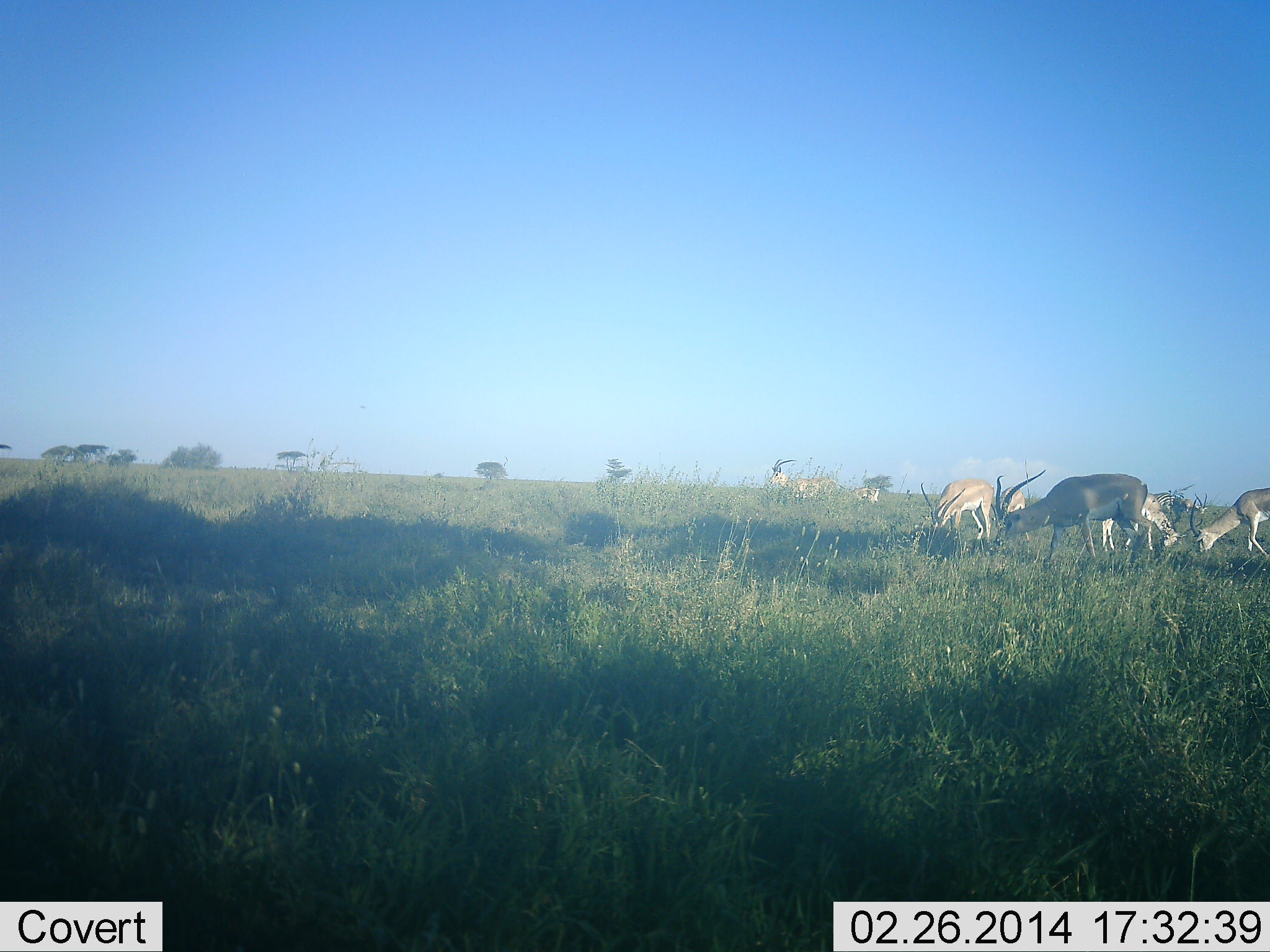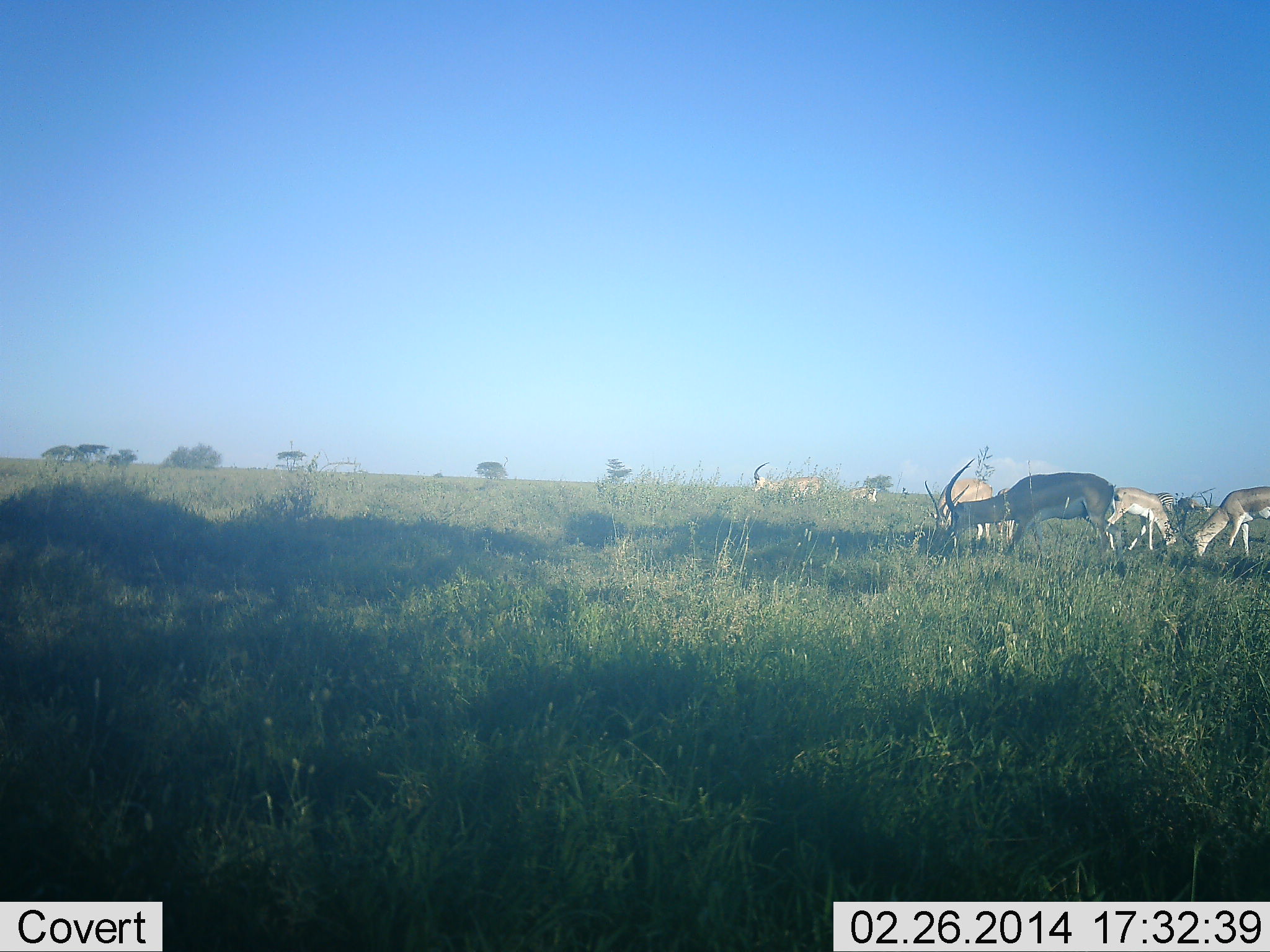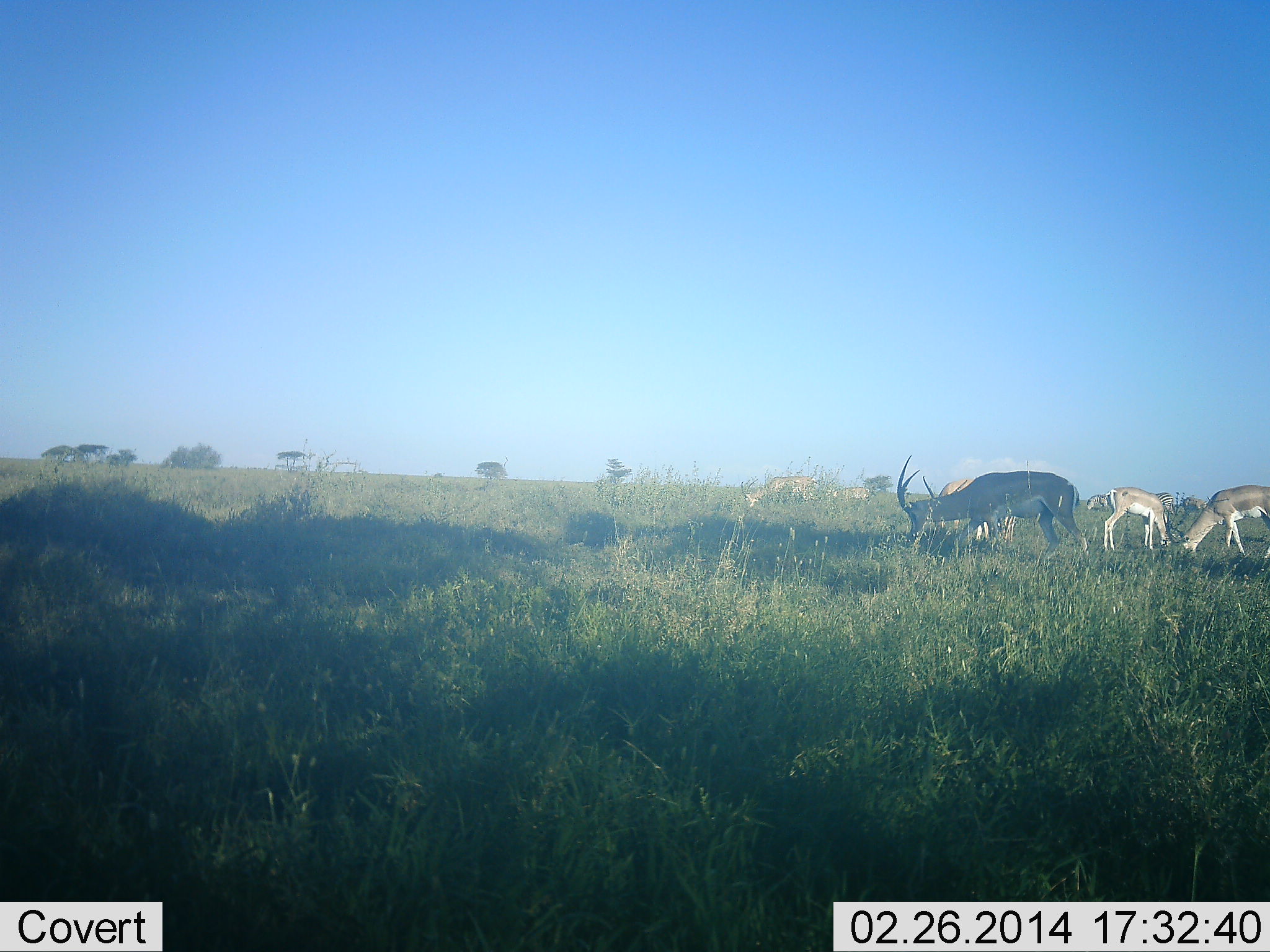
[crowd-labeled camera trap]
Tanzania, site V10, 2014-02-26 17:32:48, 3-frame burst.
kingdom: Animalia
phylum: Chordata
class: Mammalia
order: Artiodactyla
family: Bovidae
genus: Nanger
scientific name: Nanger granti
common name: grant's gazelle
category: gazellegrants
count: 8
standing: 40%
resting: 0%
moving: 30%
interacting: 10%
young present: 0%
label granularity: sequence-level